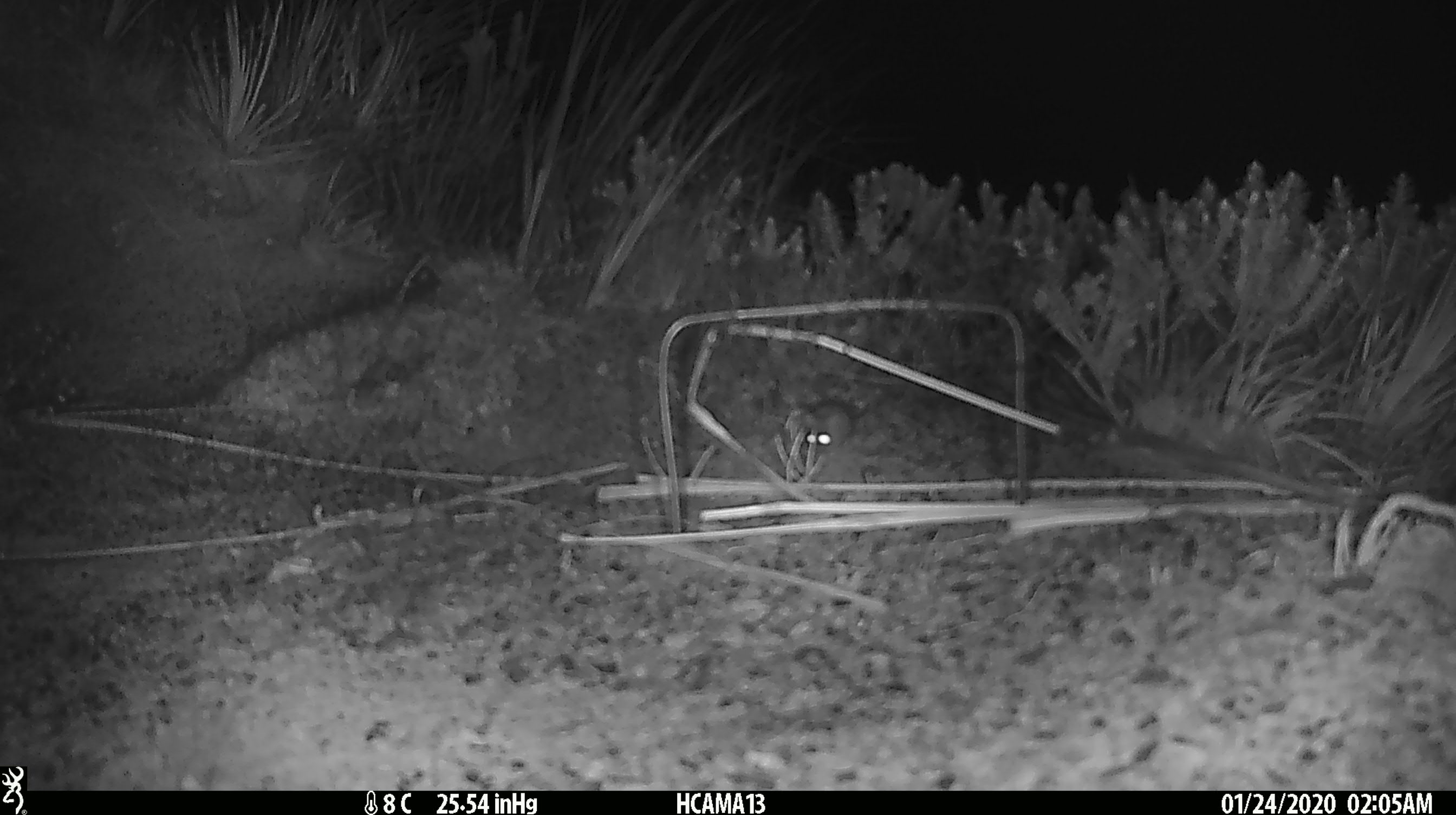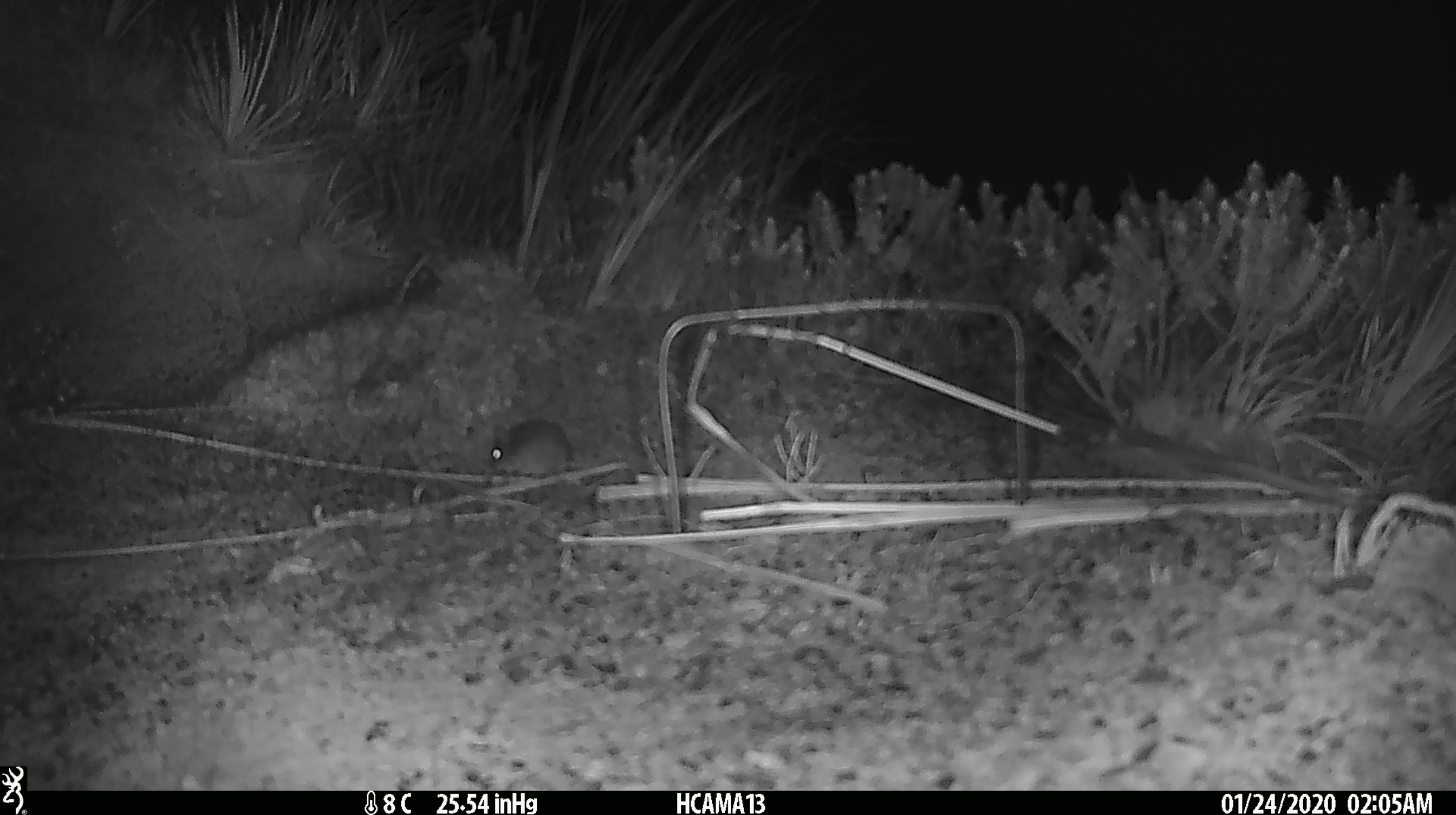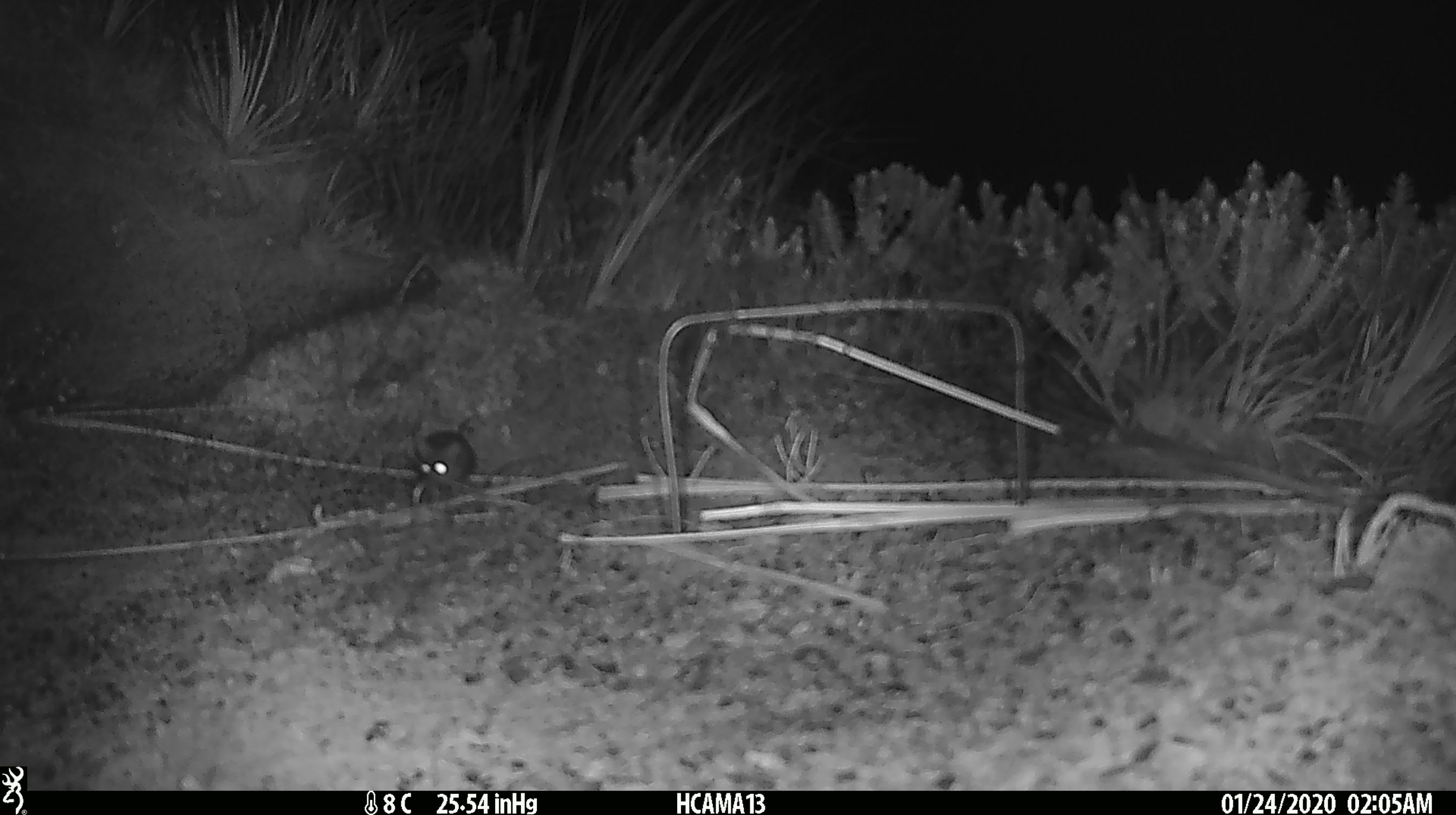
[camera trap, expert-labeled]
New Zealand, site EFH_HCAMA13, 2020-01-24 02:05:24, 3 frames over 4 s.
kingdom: Animalia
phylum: Chordata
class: Mammalia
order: Rodentia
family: Muridae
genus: Mus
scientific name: Mus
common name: mouse